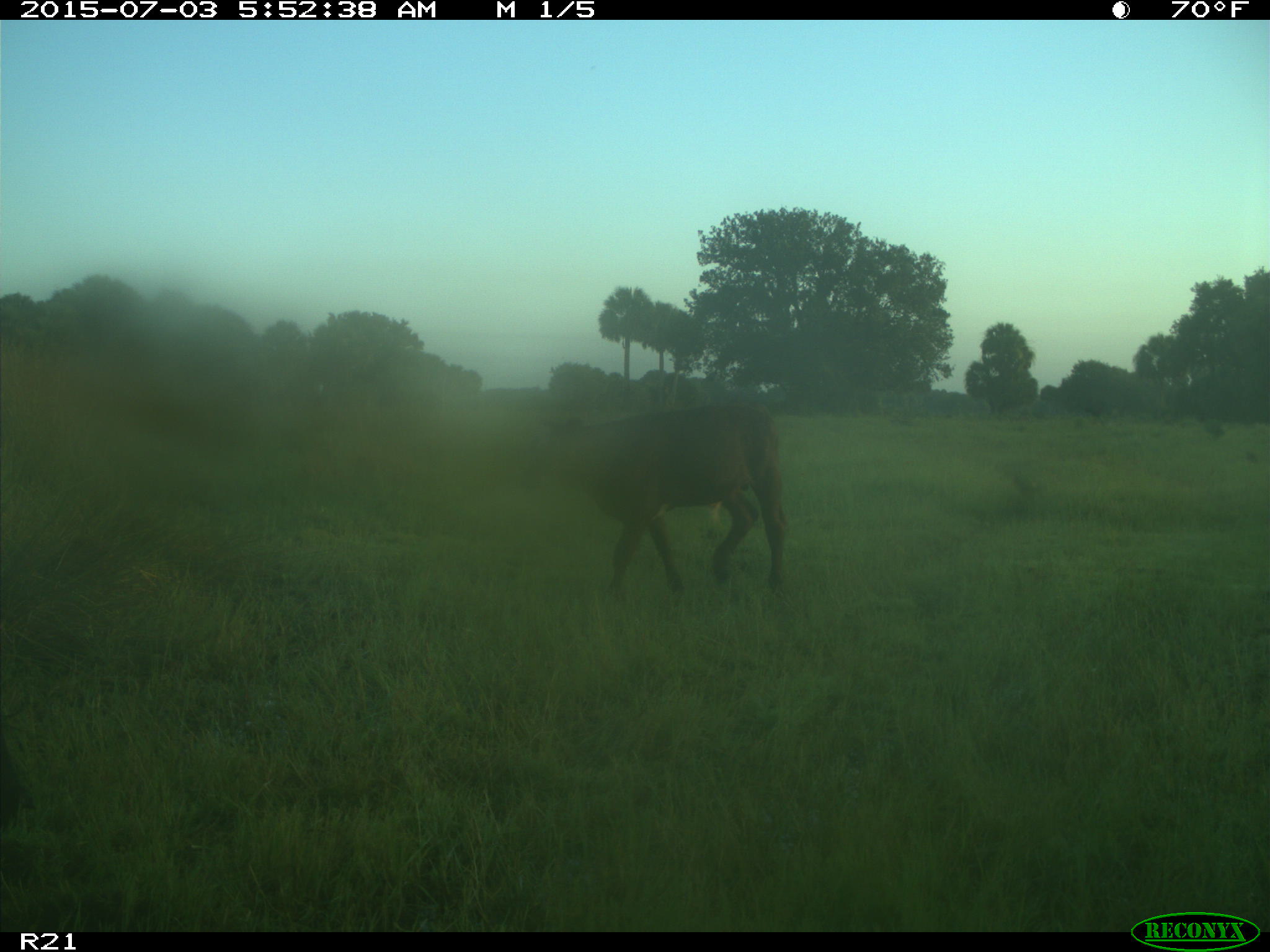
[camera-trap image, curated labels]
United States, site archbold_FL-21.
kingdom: Animalia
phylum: Chordata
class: Mammalia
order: Artiodactyla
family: Bovidae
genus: Bos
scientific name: Bos taurus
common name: domestic cow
Bos taurus (domestic cow).